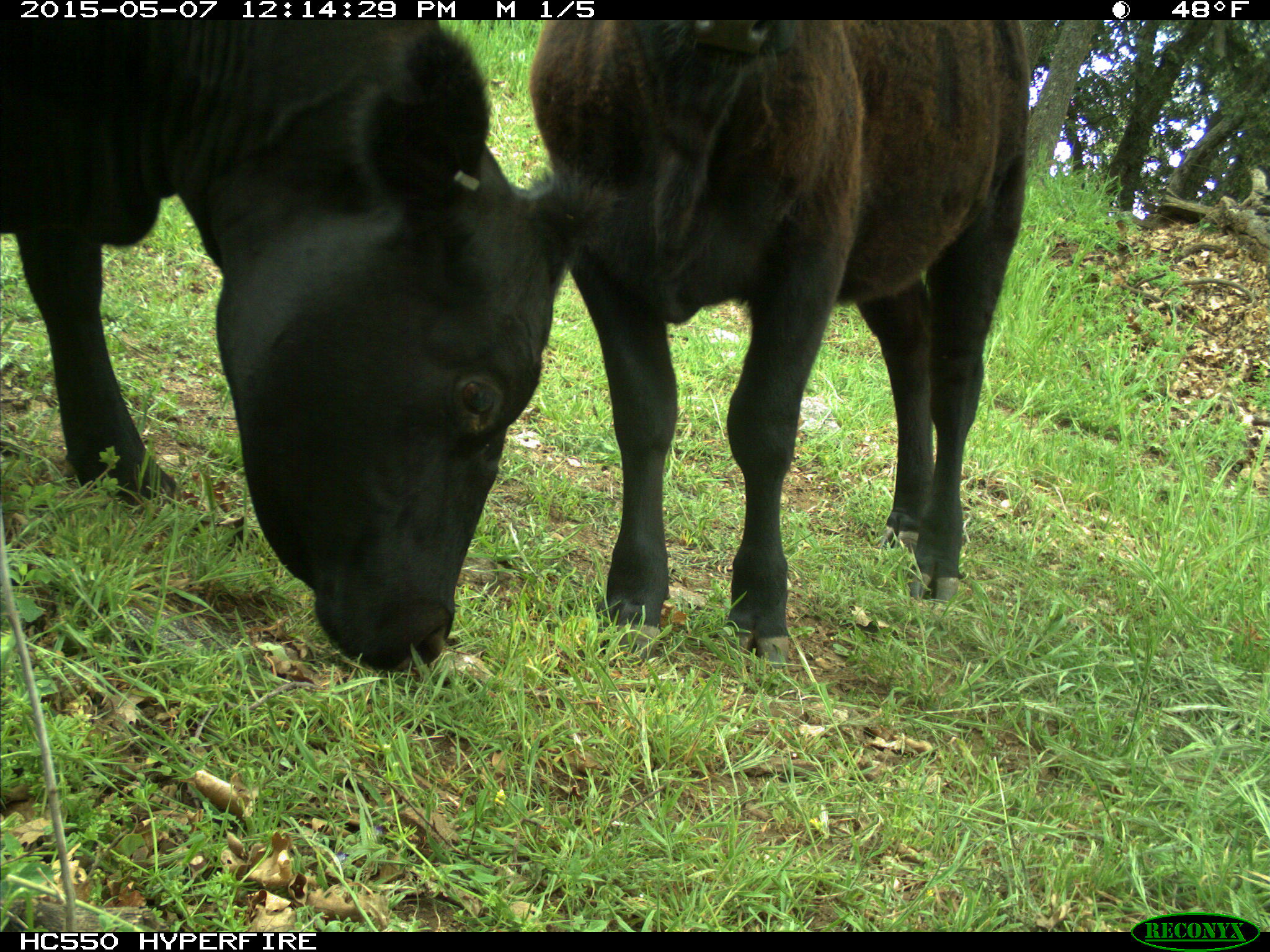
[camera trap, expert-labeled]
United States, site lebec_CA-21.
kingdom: Animalia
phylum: Chordata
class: Mammalia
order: Artiodactyla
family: Bovidae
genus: Bos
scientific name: Bos taurus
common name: domestic cow